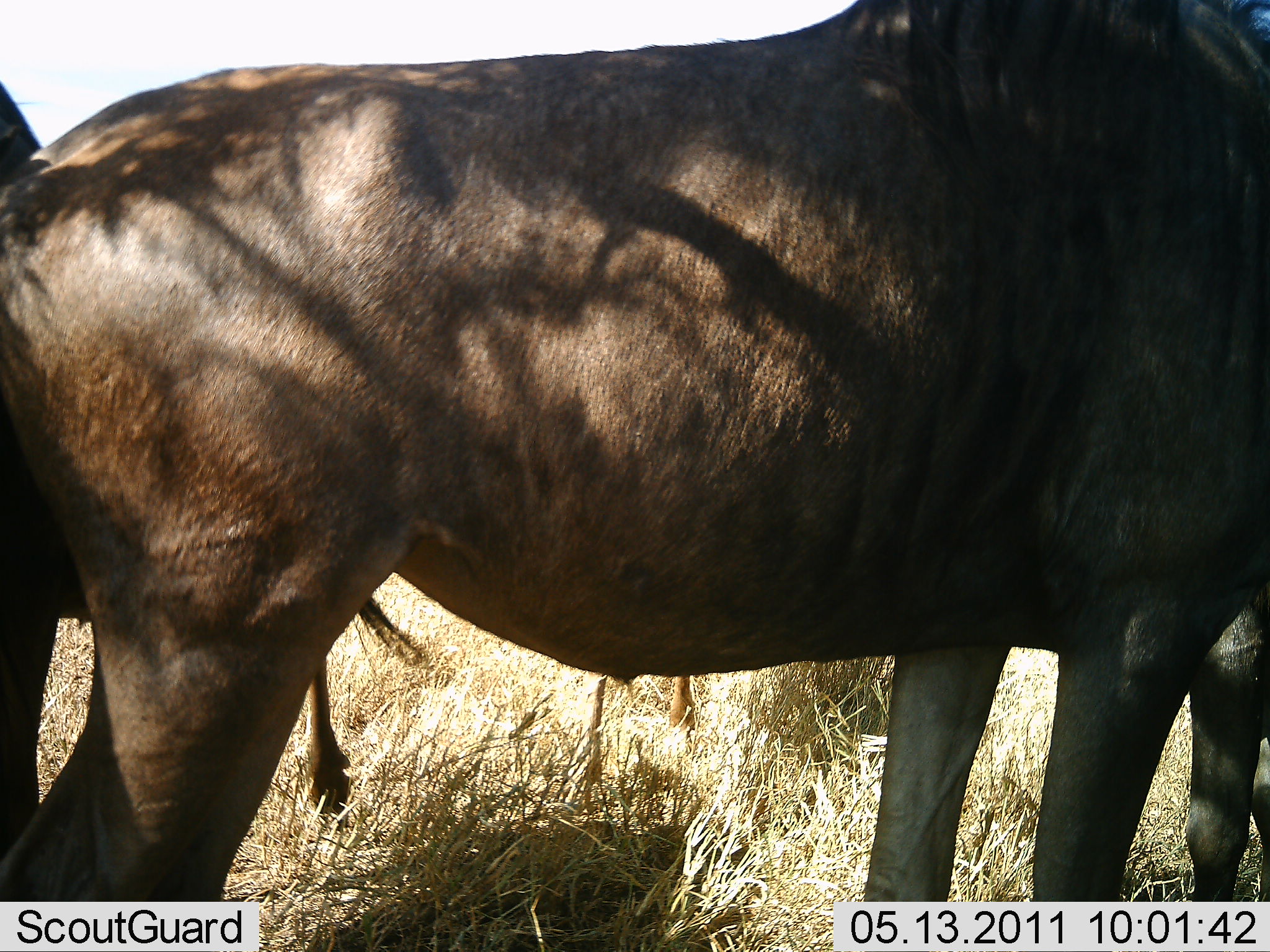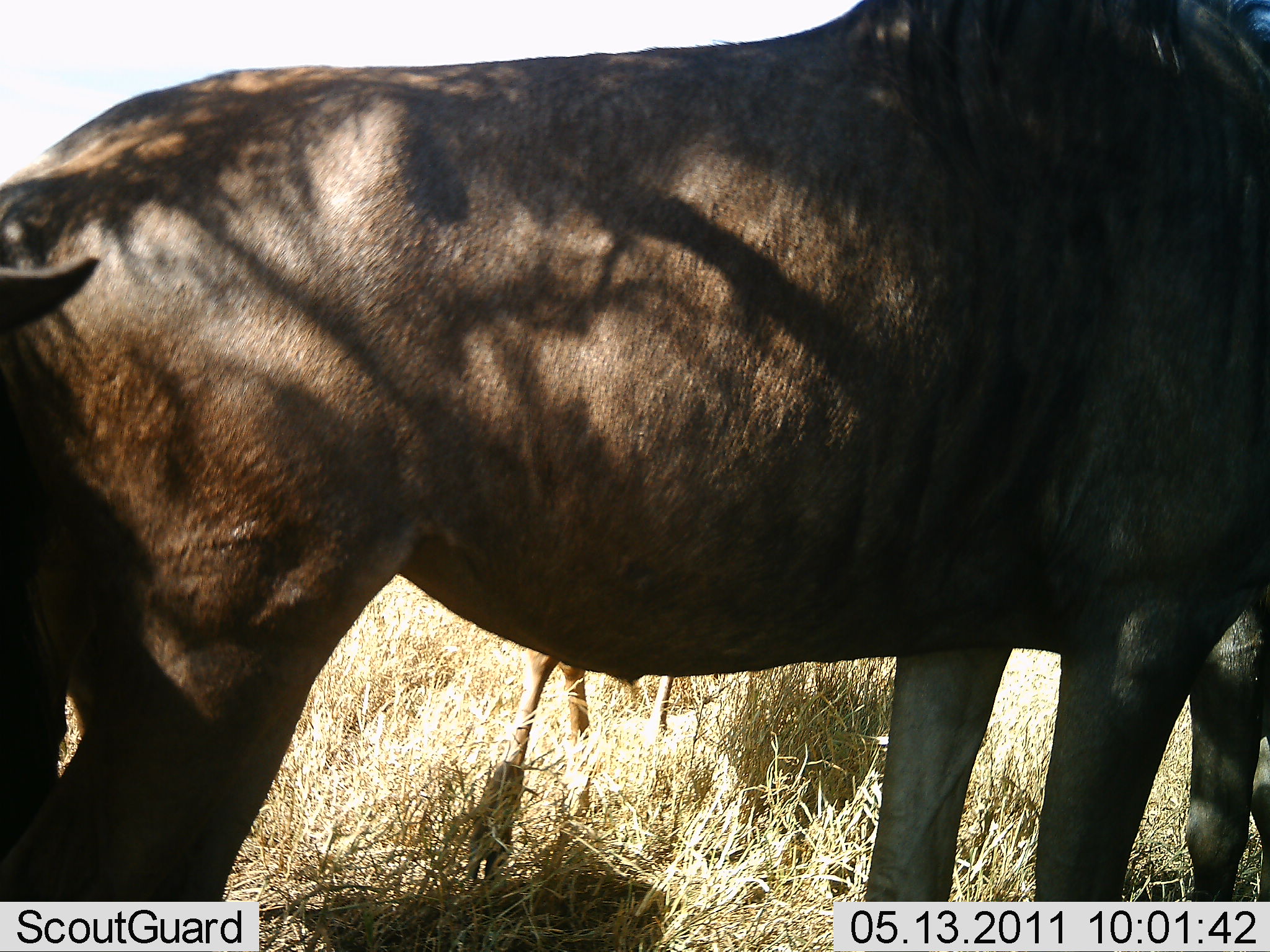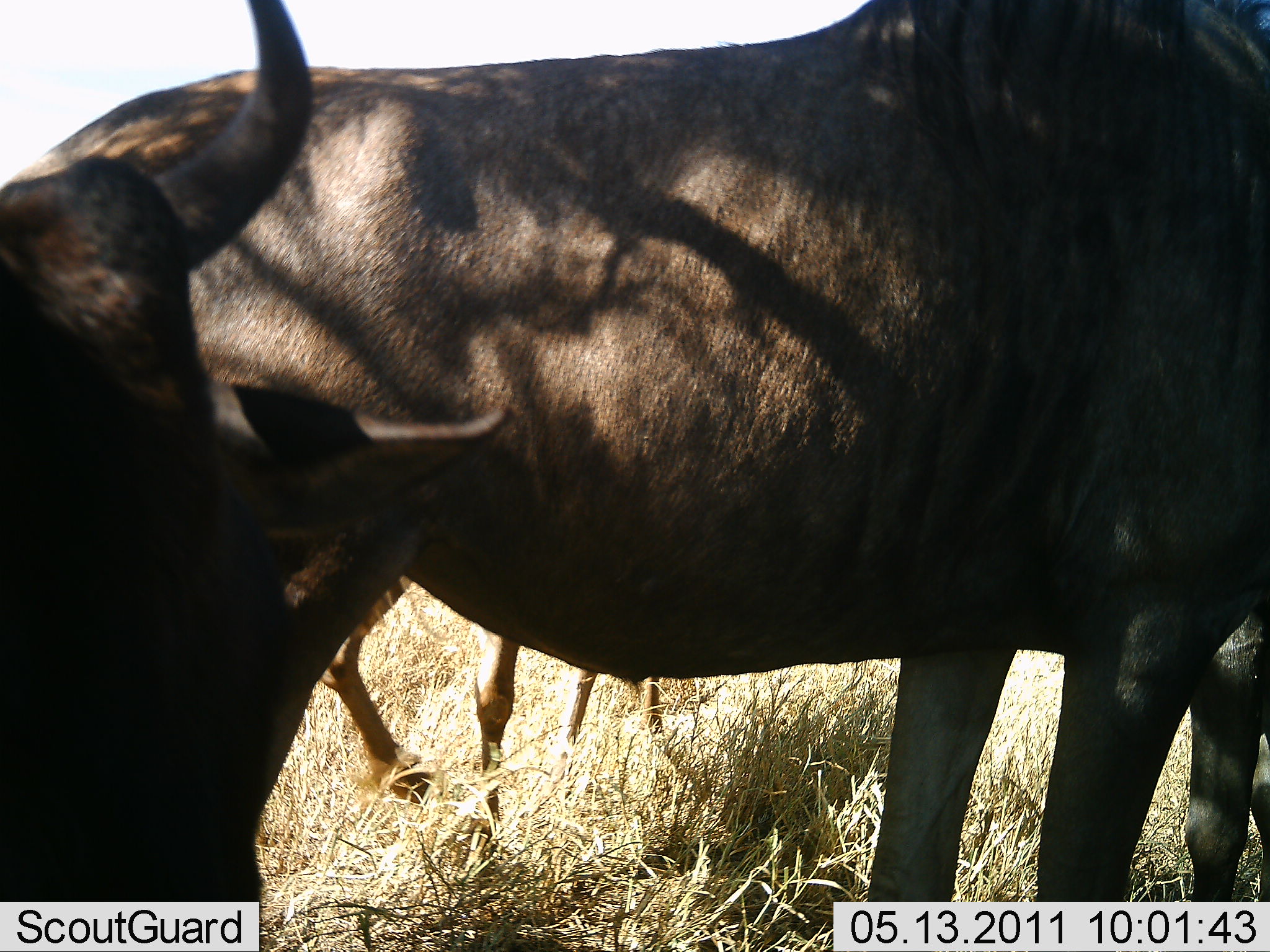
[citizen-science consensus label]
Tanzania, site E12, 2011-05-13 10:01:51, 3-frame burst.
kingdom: Animalia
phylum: Chordata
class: Mammalia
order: Artiodactyla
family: Bovidae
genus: Connochaetes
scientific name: Connochaetes taurinus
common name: blue wildebeest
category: wildebeest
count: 3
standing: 100%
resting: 0%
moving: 10%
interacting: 10%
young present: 0%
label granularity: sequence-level